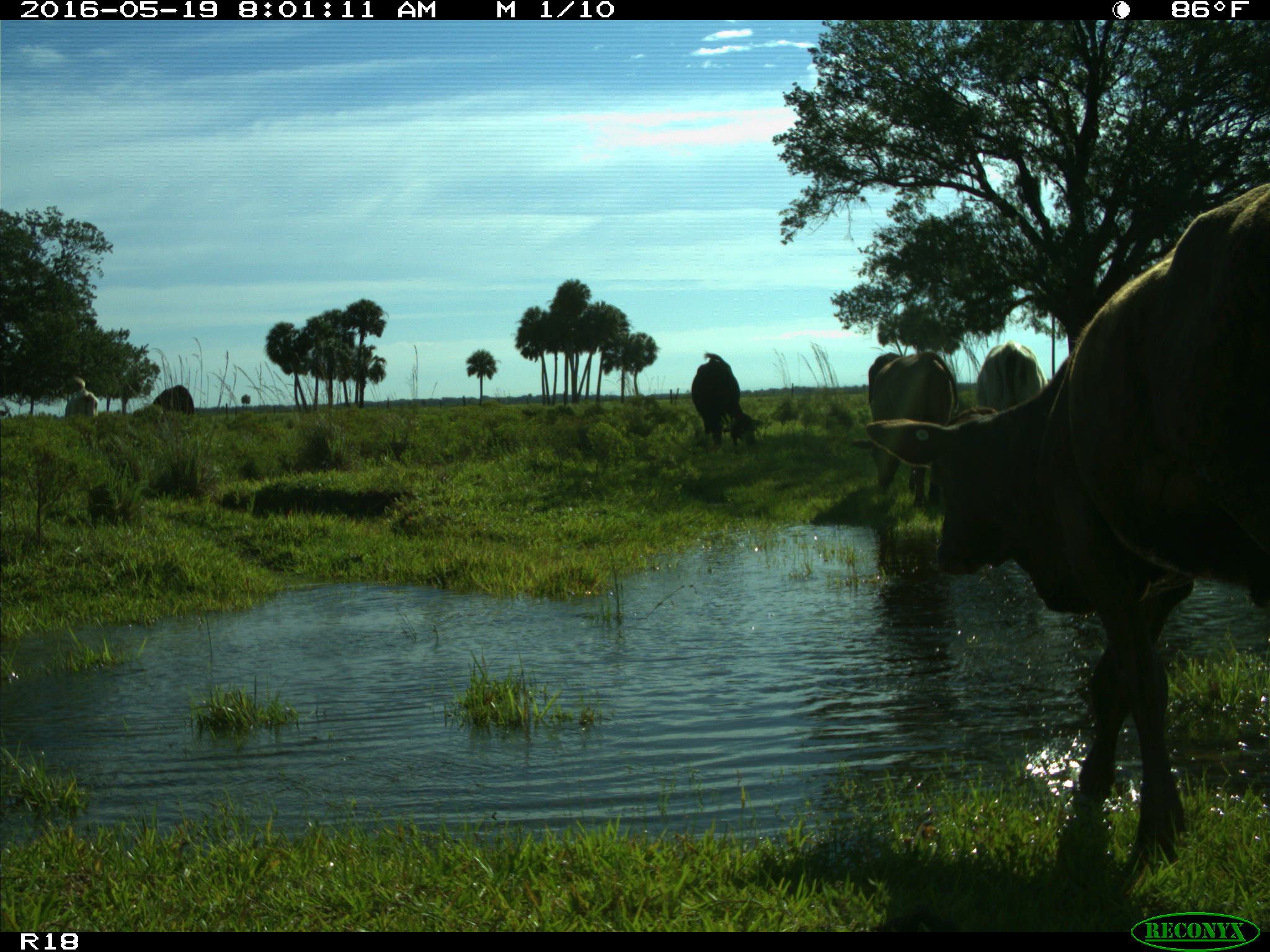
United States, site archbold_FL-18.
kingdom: Animalia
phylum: Chordata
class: Mammalia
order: Artiodactyla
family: Bovidae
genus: Bos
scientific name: Bos taurus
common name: domestic cow